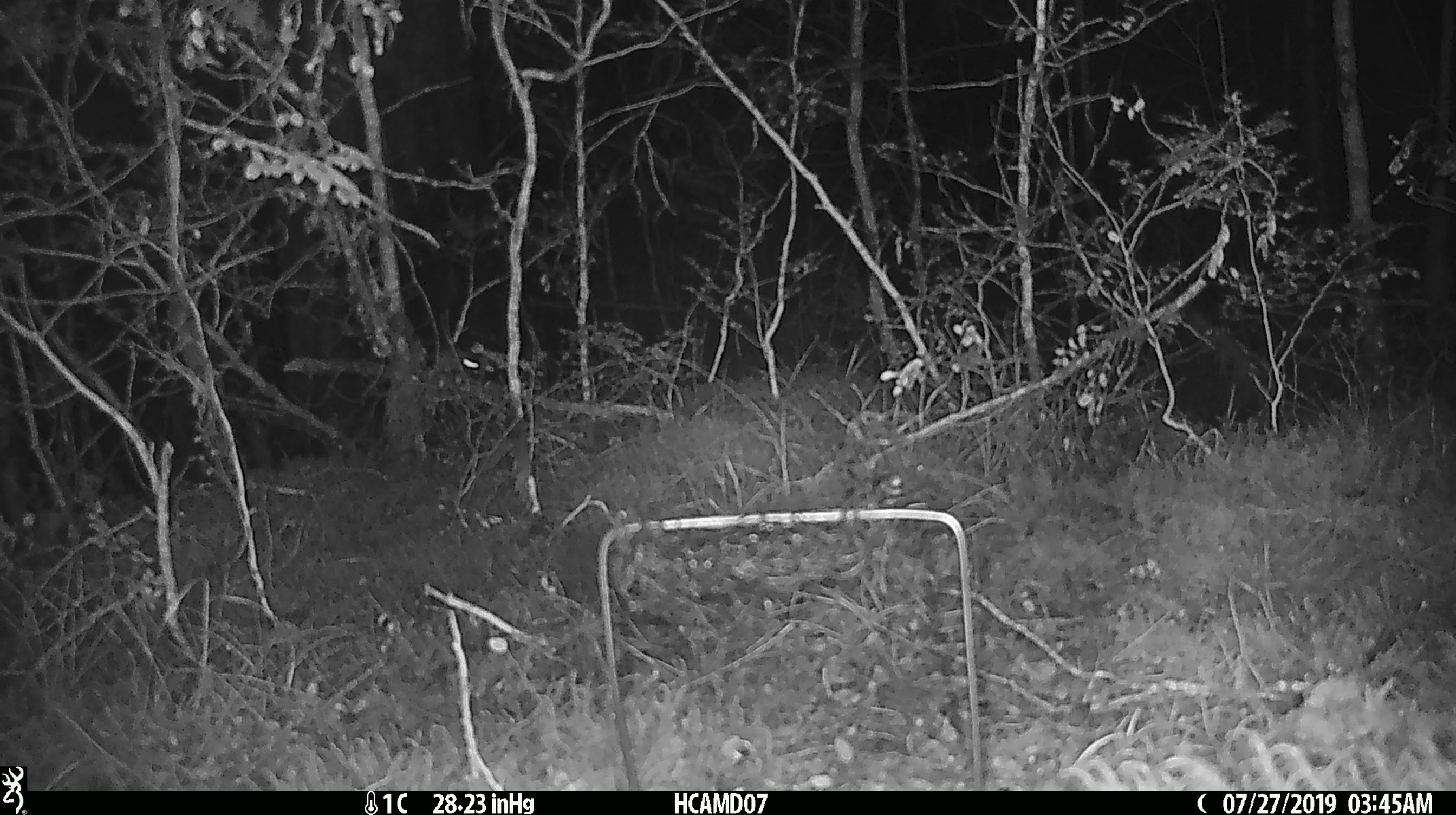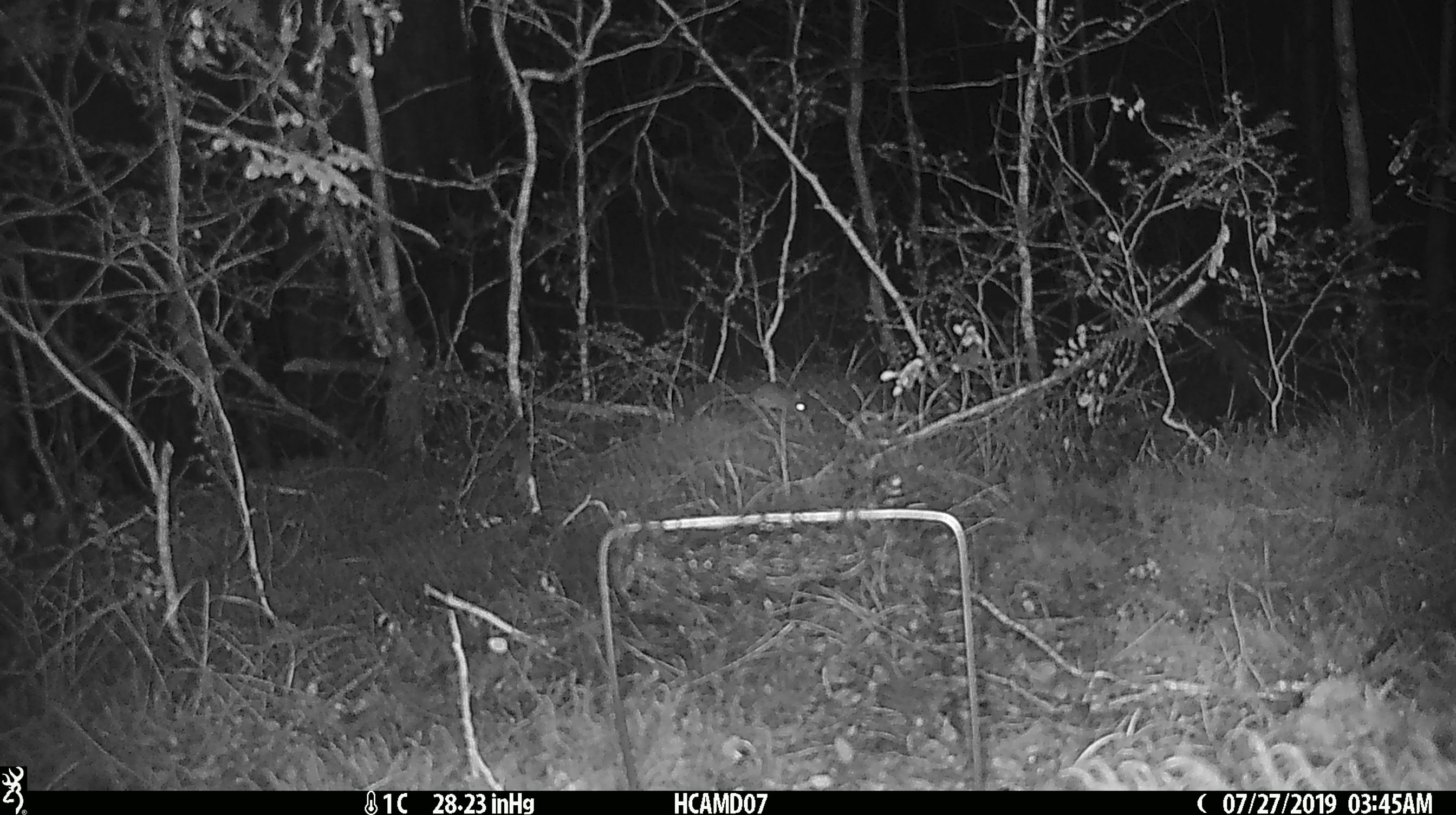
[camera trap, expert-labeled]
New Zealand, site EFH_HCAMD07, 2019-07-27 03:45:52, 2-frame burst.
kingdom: Animalia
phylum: Chordata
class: Mammalia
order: Rodentia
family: Muridae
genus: Mus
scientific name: Mus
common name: mouse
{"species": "mouse (Mus)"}